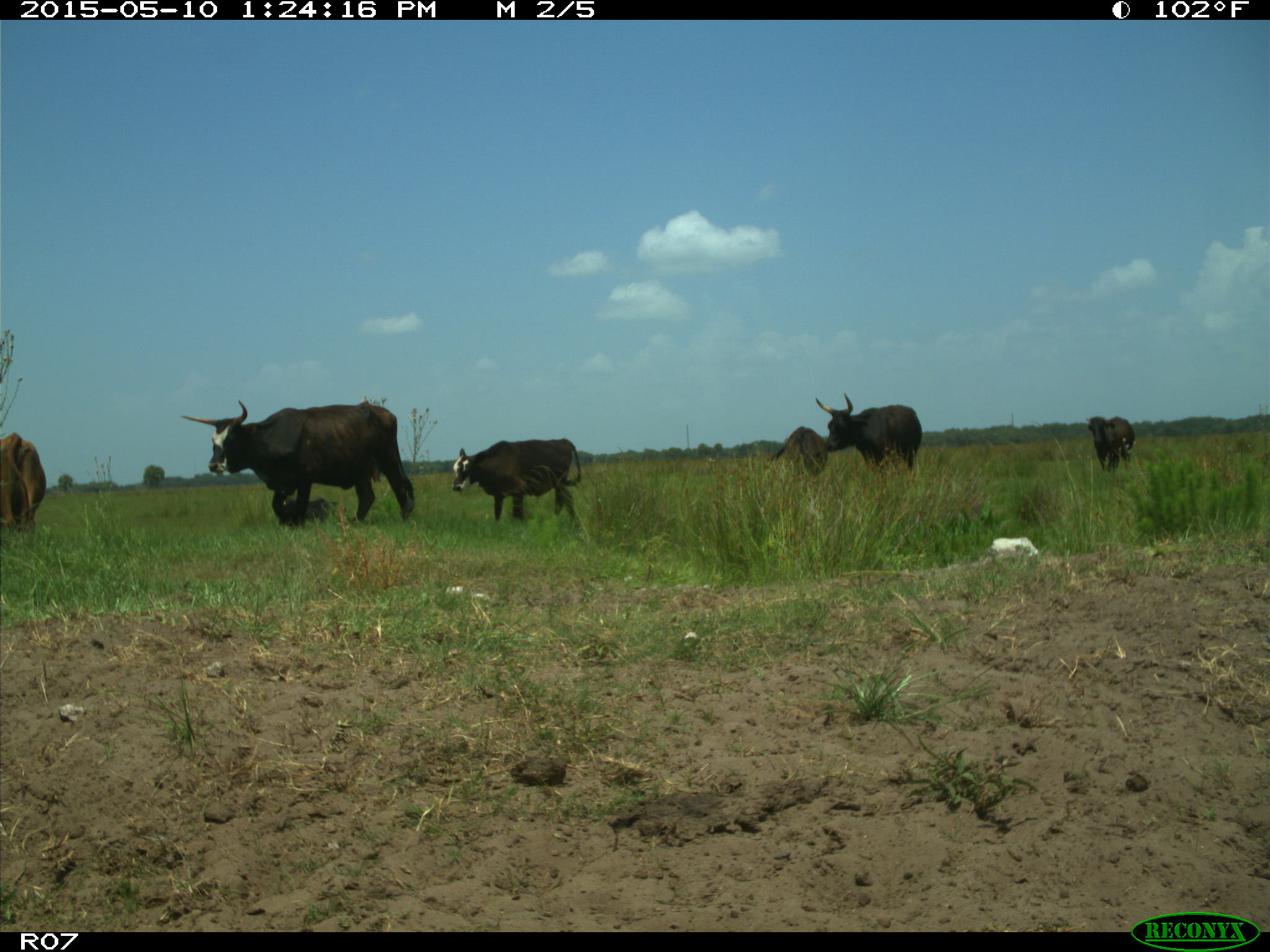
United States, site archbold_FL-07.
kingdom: Animalia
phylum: Chordata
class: Mammalia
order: Artiodactyla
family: Bovidae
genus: Bos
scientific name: Bos taurus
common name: domestic cow